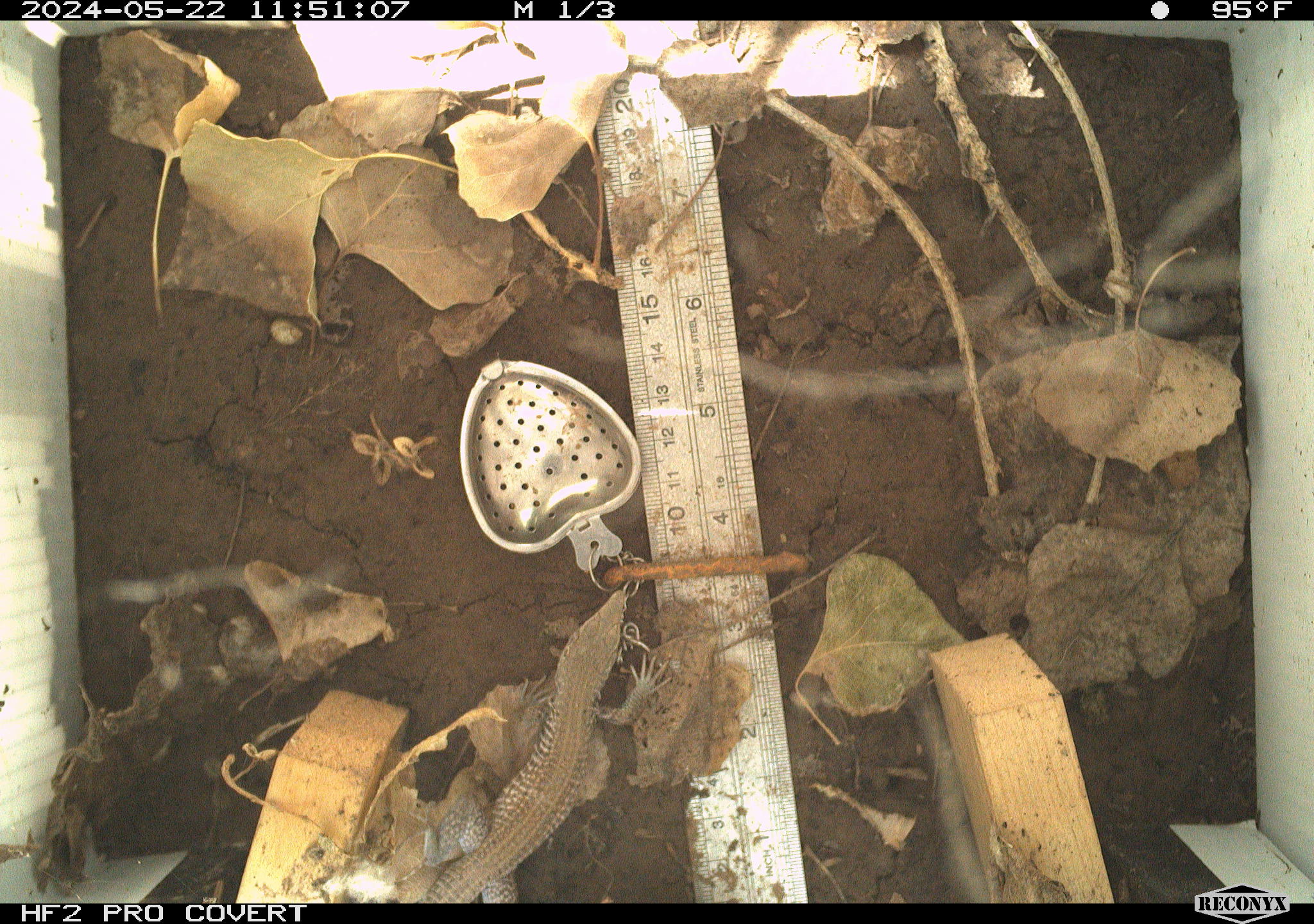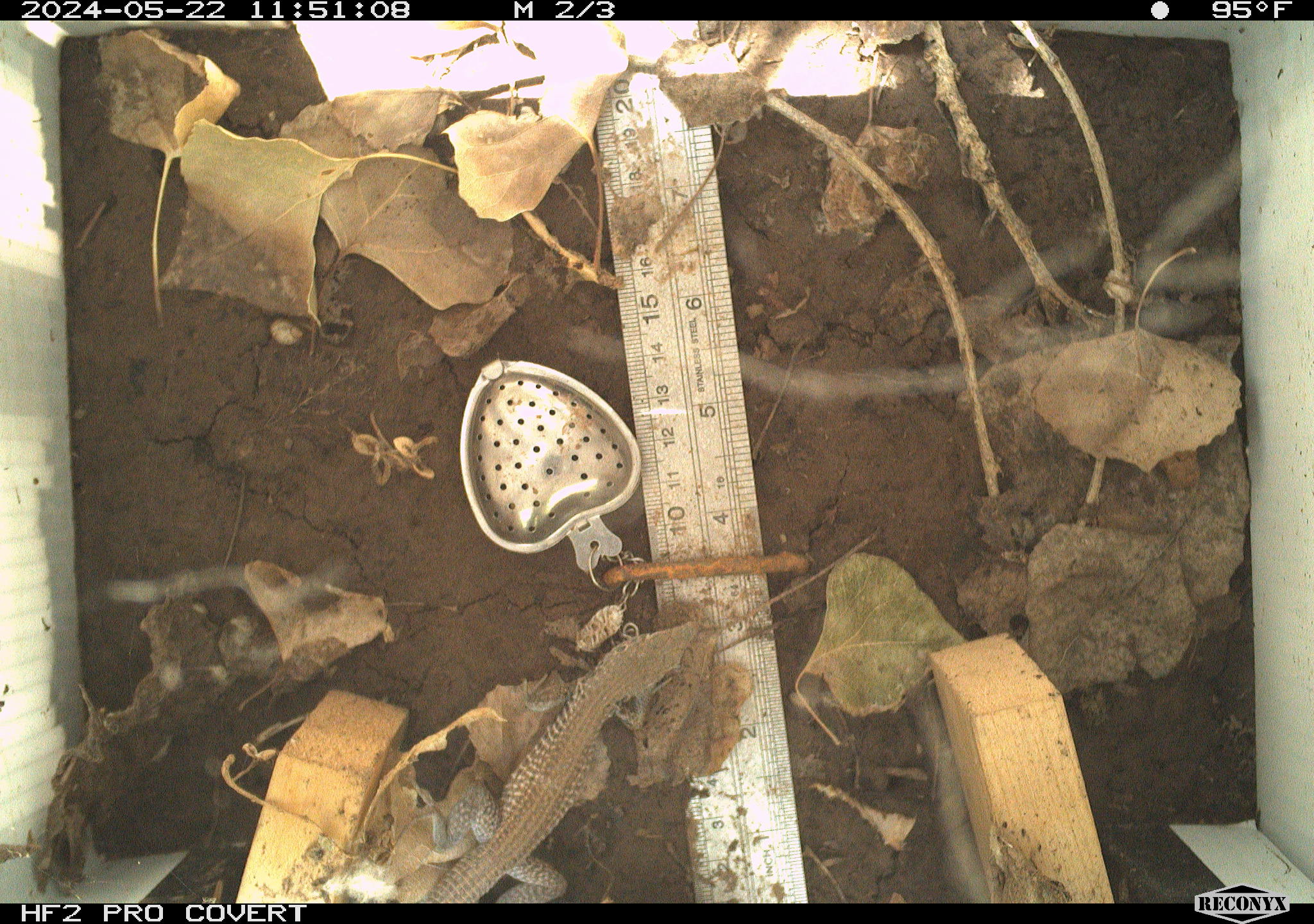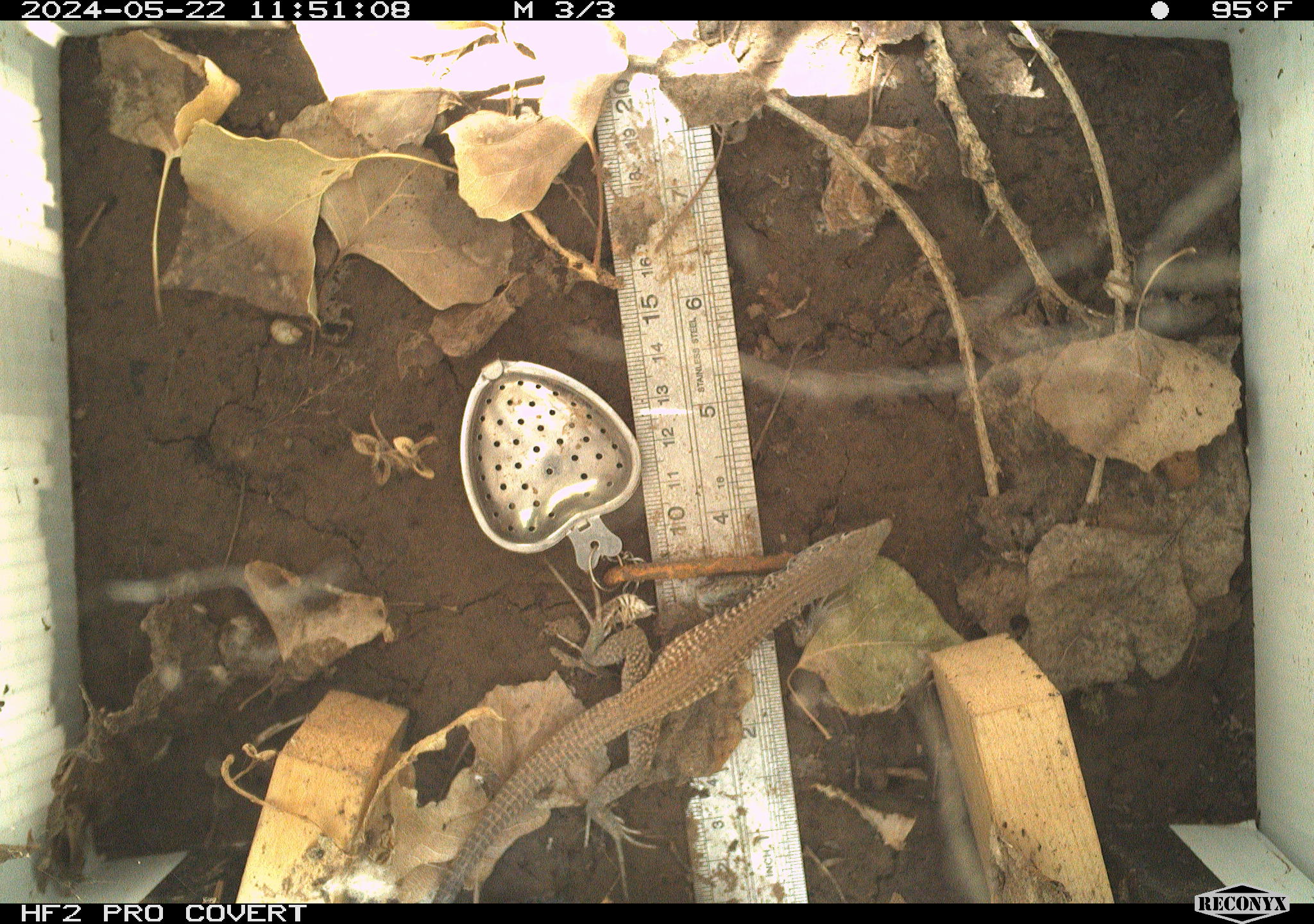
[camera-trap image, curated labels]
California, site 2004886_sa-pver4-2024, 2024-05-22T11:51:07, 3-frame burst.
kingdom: Animalia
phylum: Chordata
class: Reptilia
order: Squamata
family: Teiidae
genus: Aspidoscelis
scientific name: Aspidoscelis tigris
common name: western whiptail